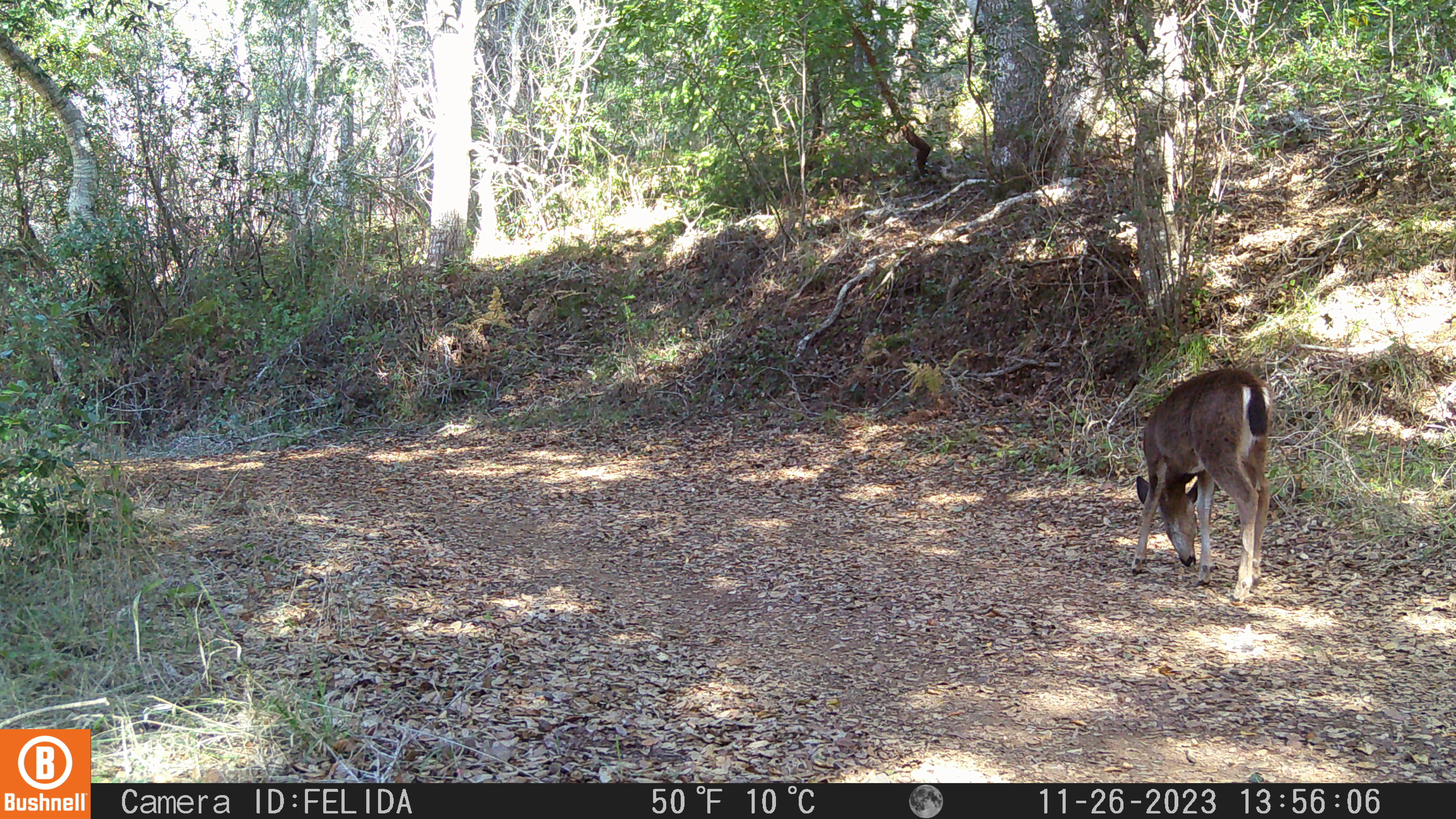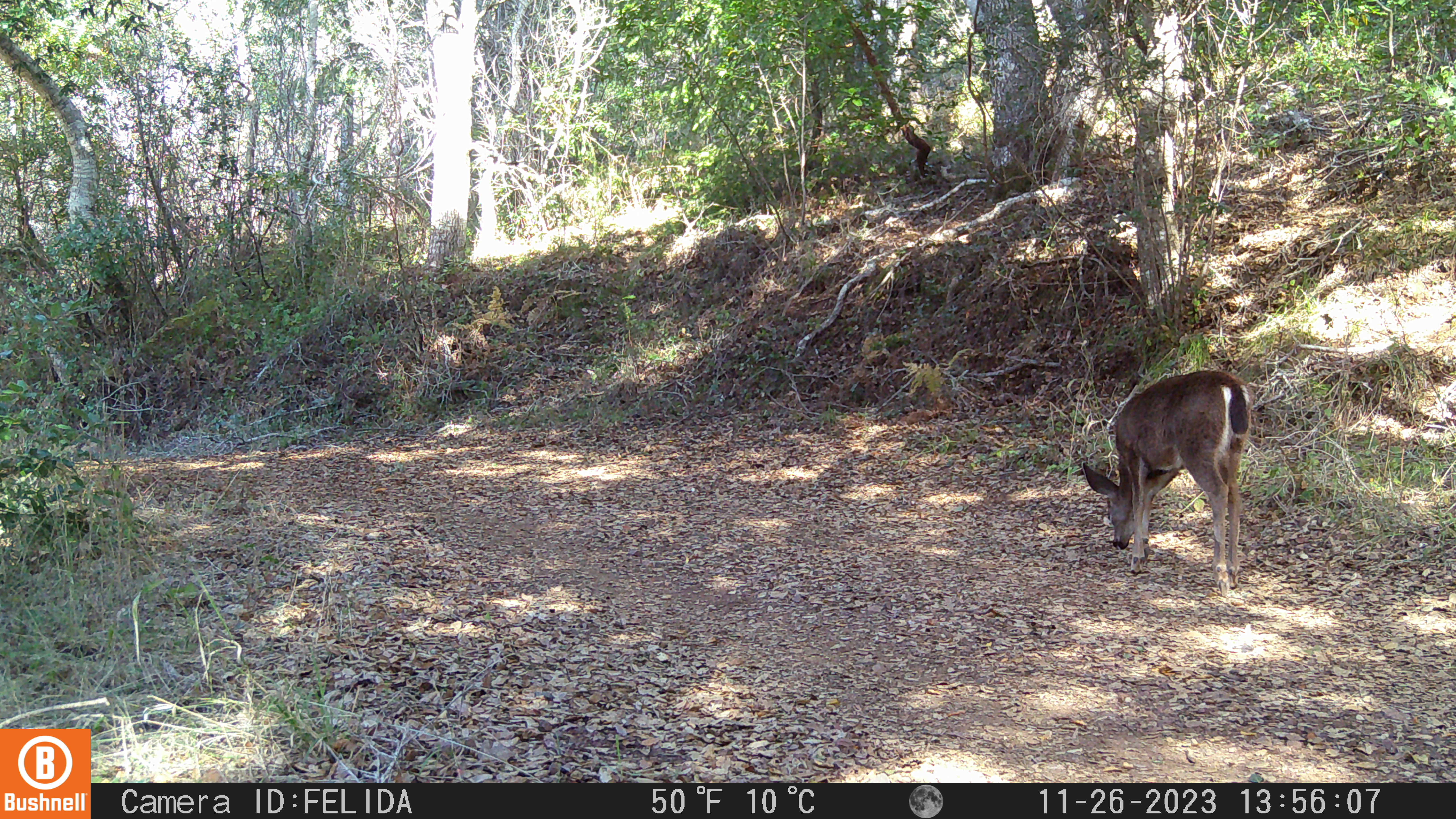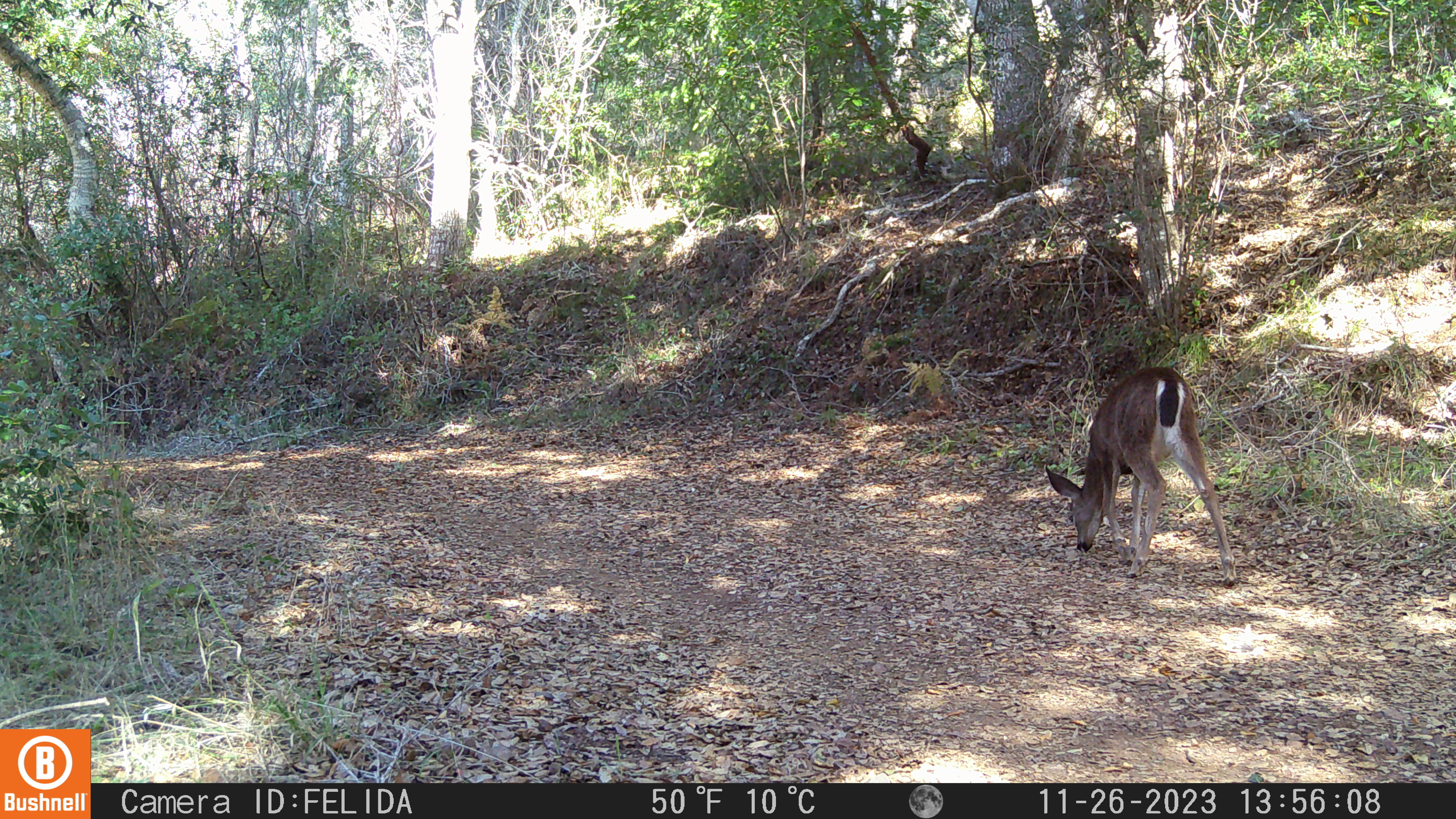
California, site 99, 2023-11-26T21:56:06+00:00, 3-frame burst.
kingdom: Animalia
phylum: Chordata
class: Mammalia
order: Artiodactyla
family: Cervidae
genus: Odocoileus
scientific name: Odocoileus hemionus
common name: mule deer